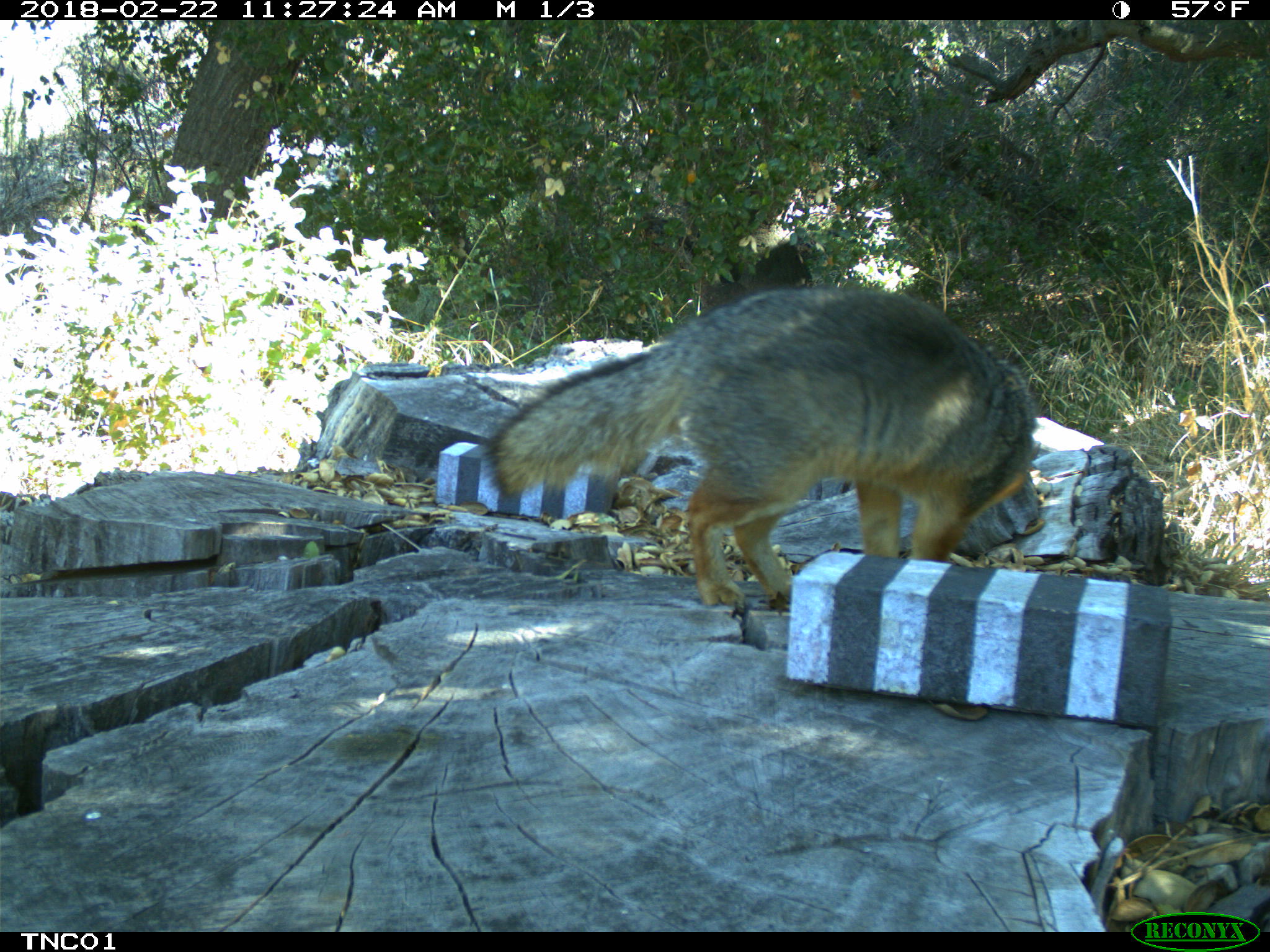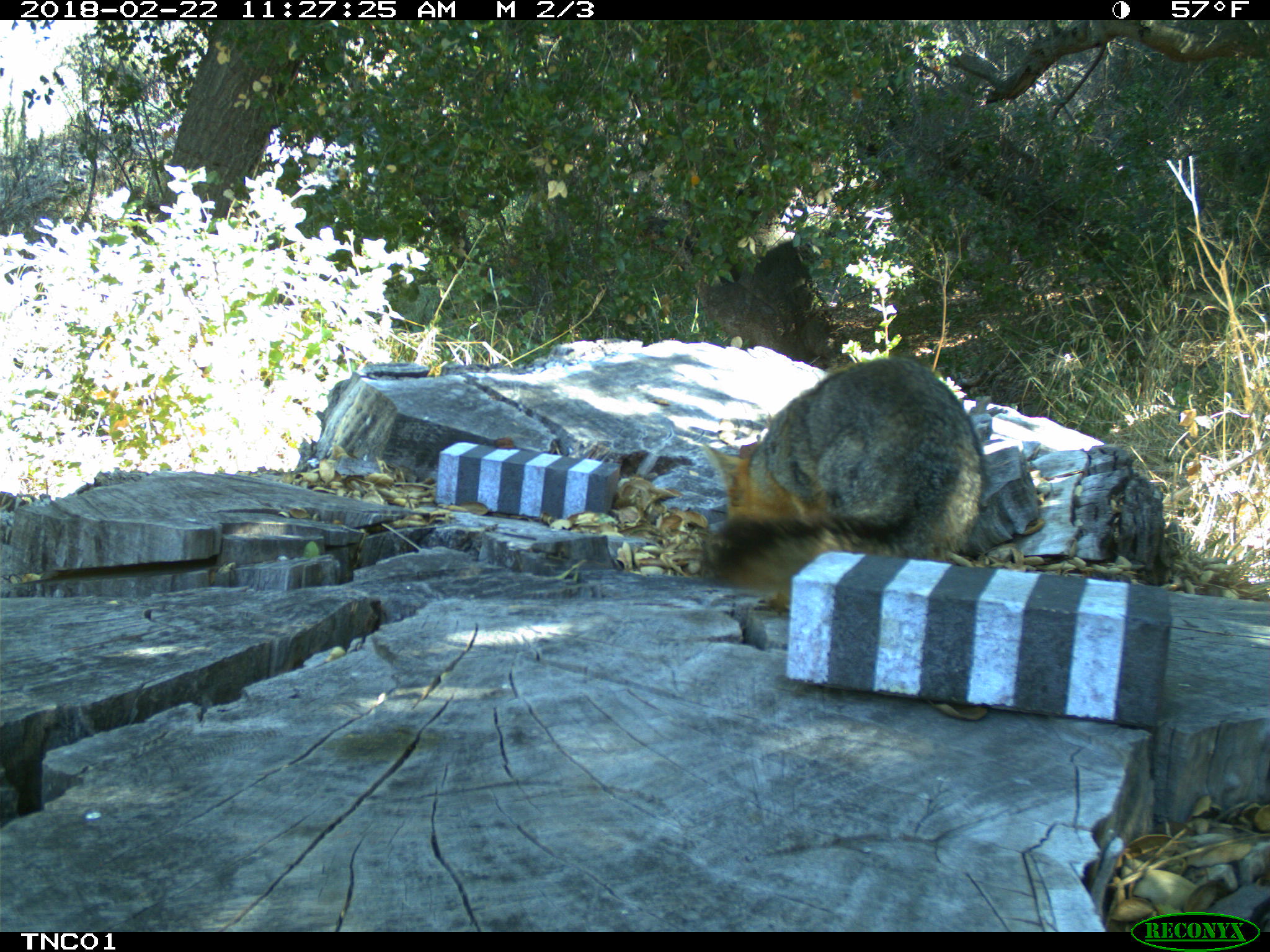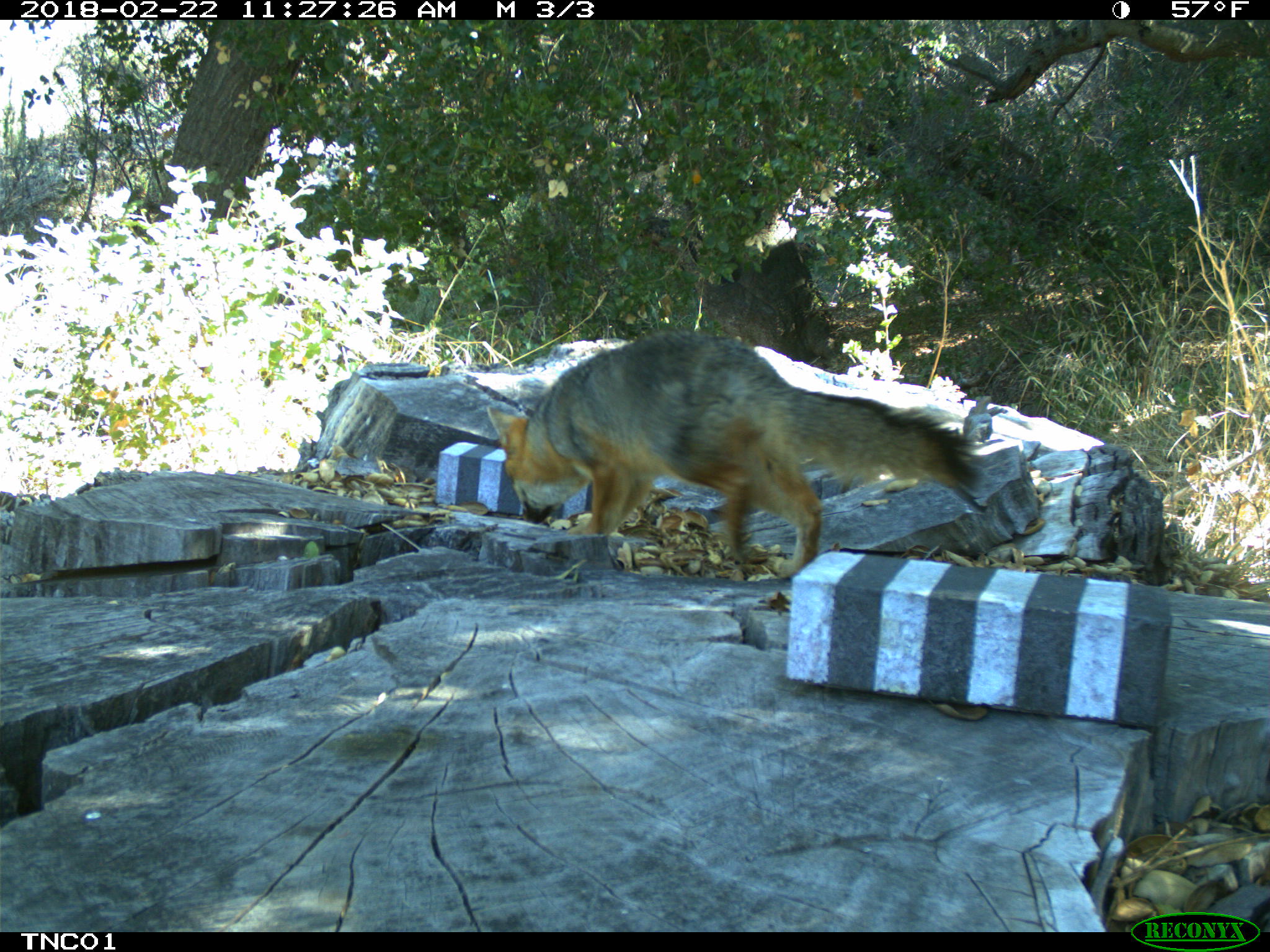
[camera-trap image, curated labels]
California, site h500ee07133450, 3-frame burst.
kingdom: Animalia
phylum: Chordata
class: Mammalia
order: Carnivora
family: Canidae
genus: Urocyon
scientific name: Urocyon littoralis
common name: island fox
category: fox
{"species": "fox (island fox) (Urocyon littoralis)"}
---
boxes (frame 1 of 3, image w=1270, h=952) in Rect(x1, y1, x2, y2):
fox: Rect(485, 284, 1035, 606)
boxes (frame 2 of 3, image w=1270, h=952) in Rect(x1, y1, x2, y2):
fox: Rect(699, 356, 985, 606)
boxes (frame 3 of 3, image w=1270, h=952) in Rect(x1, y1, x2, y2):
fox: Rect(487, 327, 980, 580)